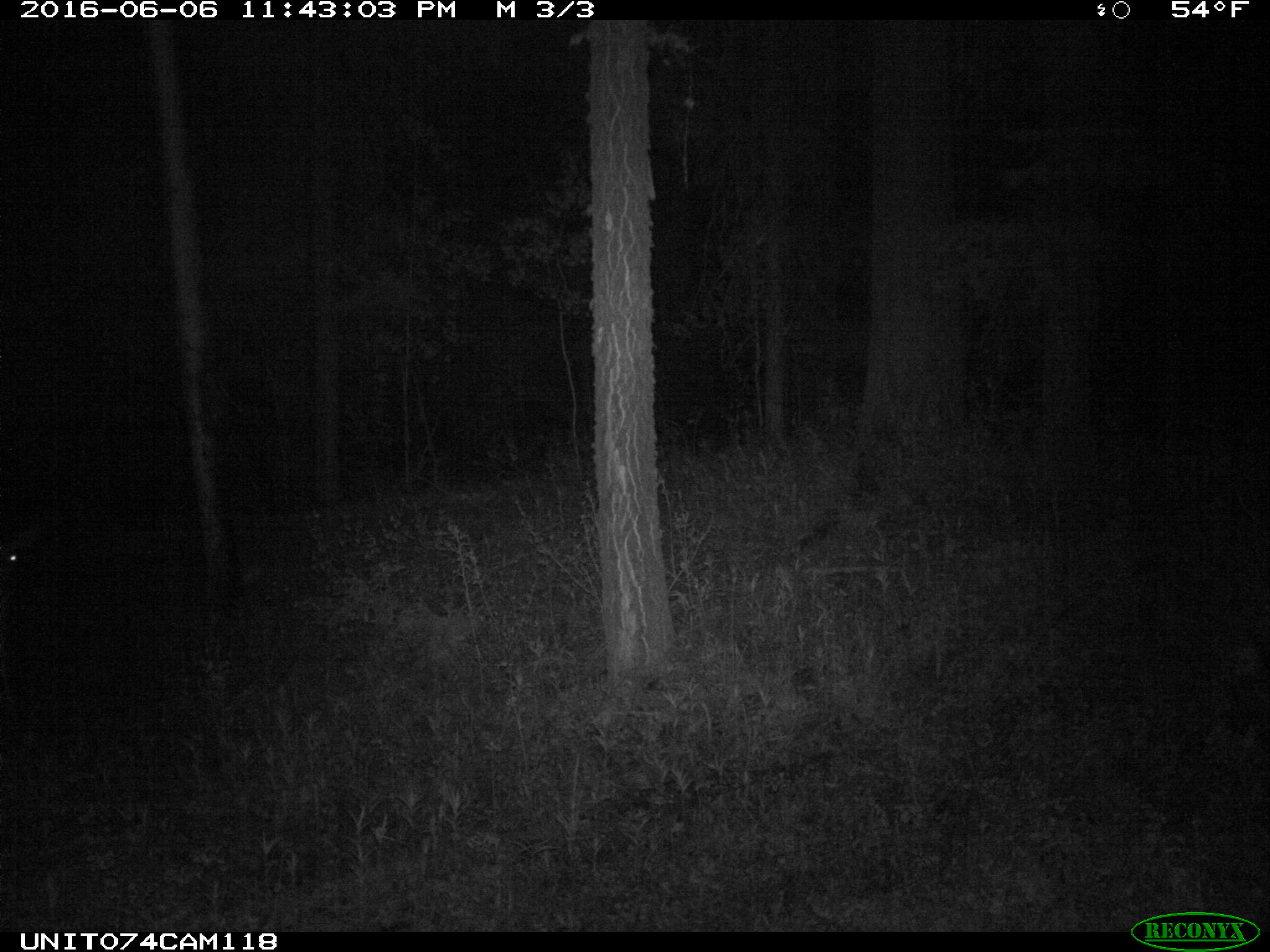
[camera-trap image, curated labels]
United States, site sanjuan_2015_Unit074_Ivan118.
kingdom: Animalia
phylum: Chordata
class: Mammalia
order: Artiodactyla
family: Cervidae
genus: Odocoileus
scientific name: Odocoileus hemionus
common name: mule deer